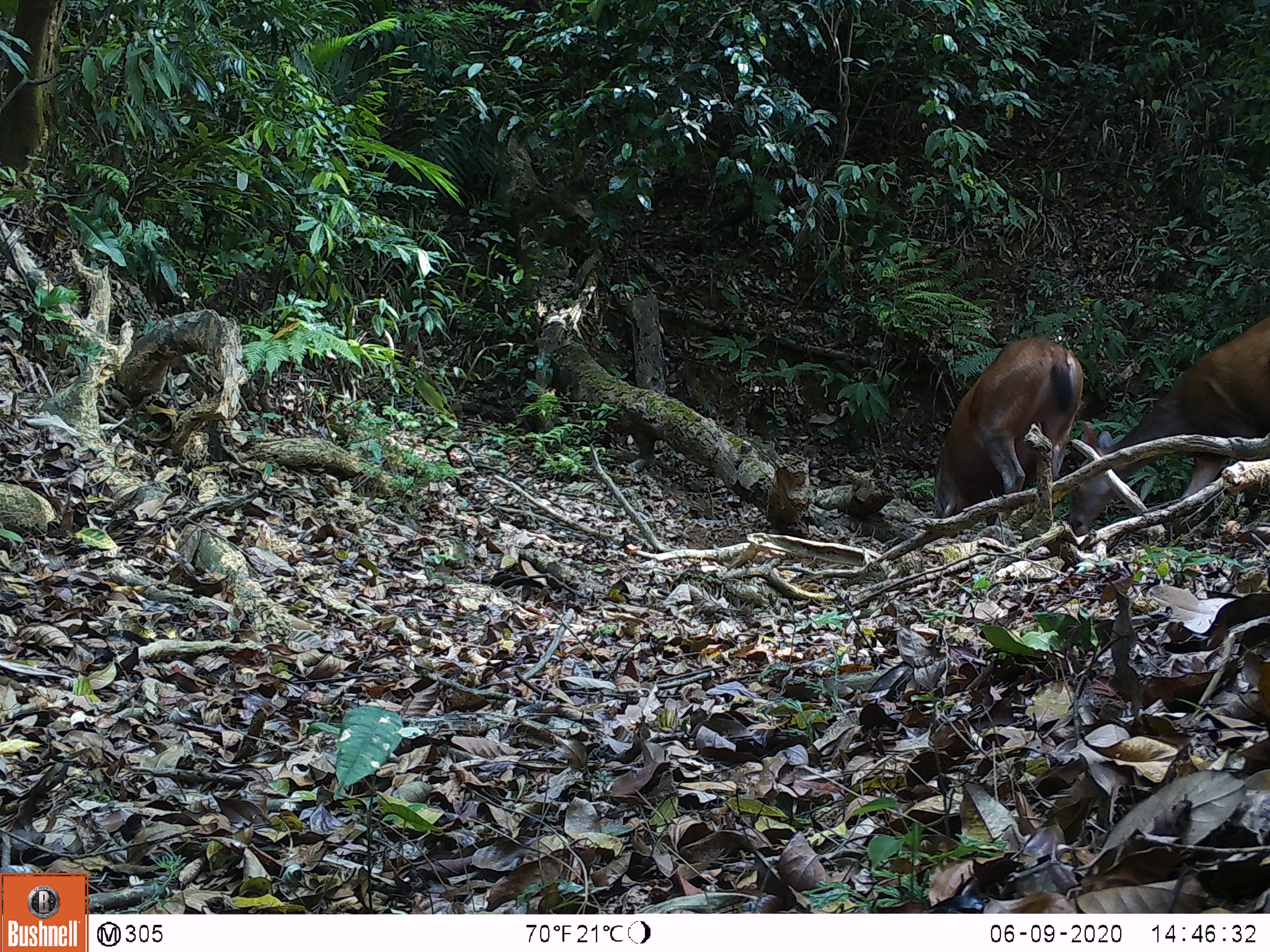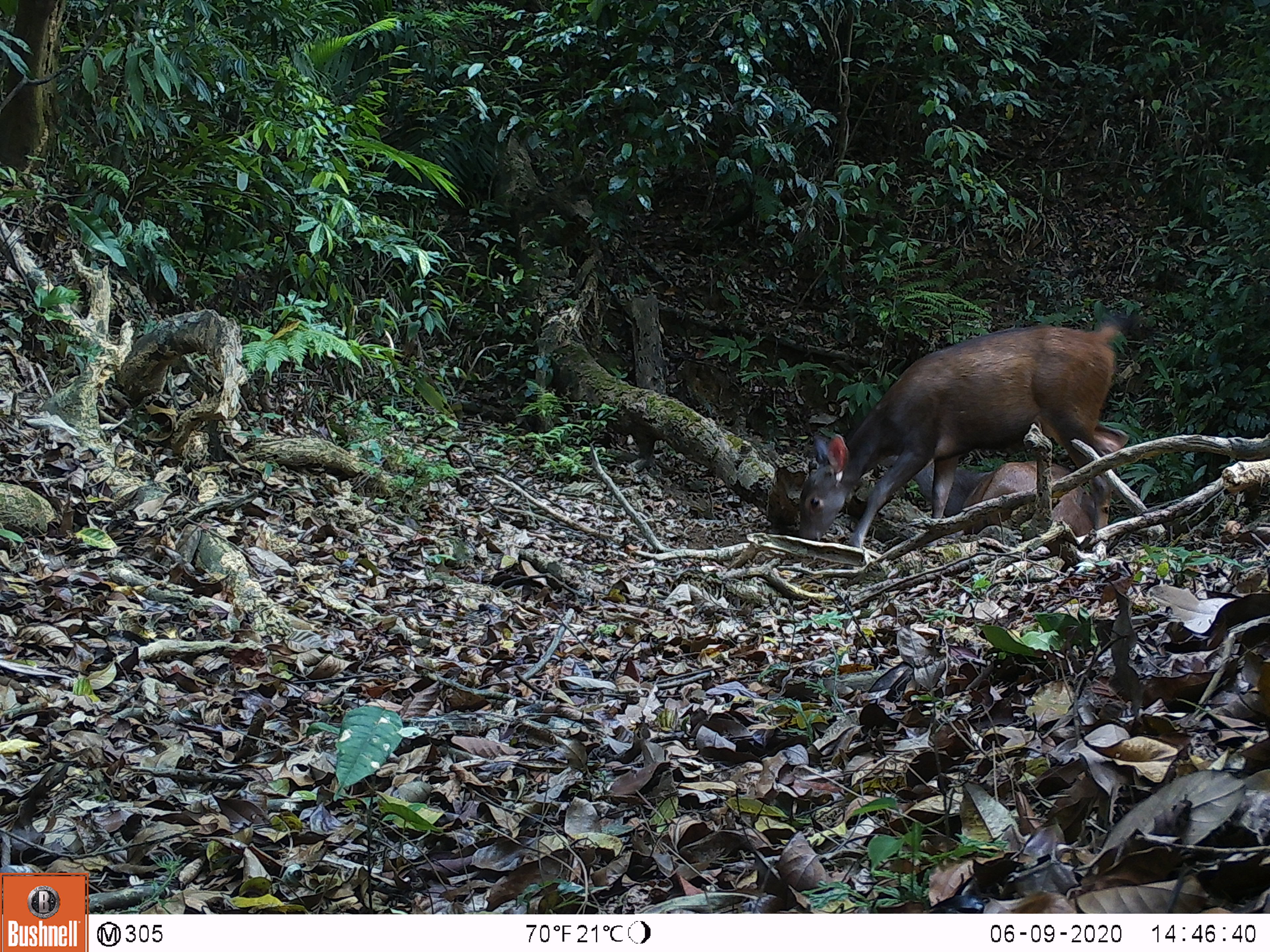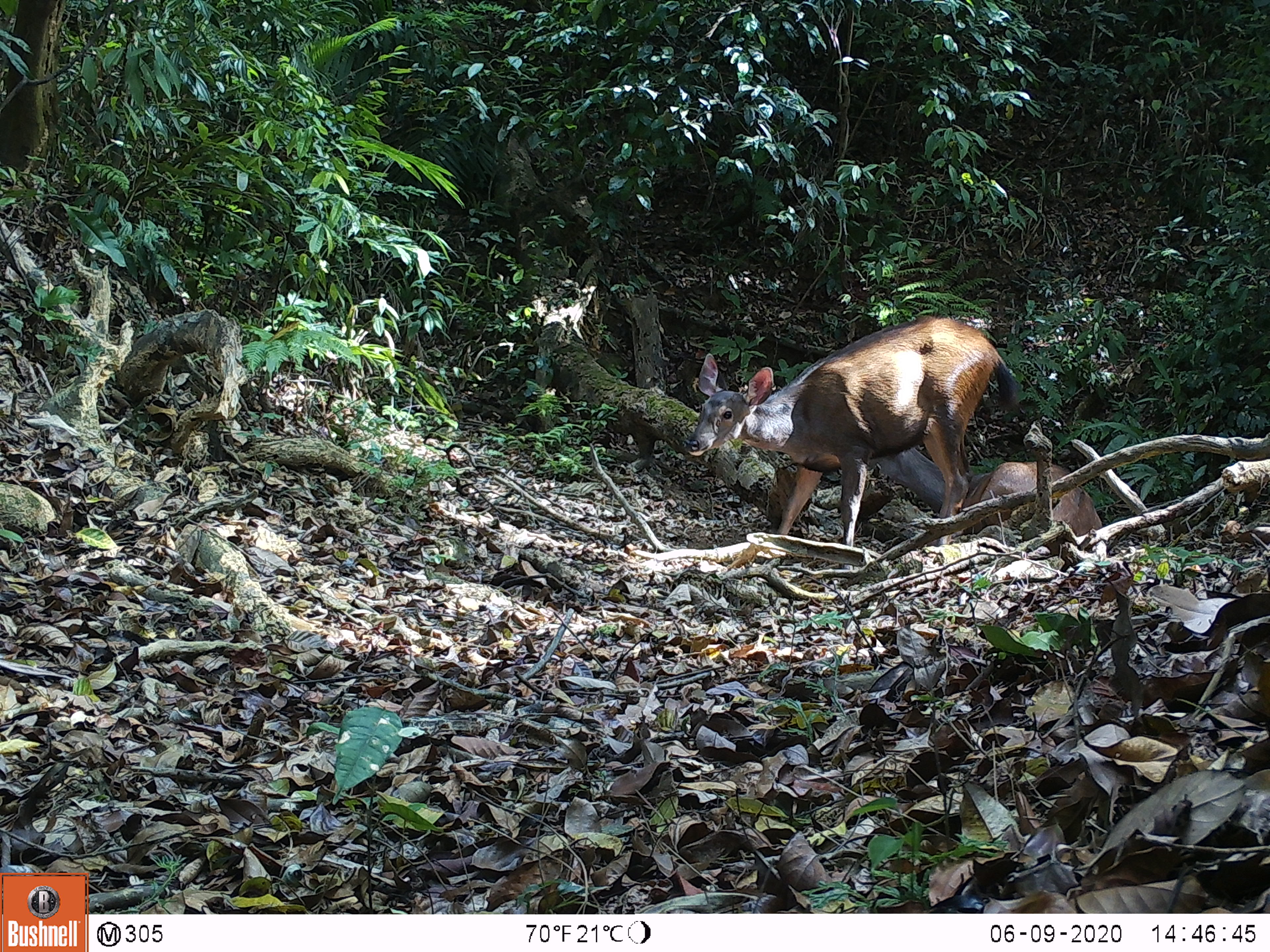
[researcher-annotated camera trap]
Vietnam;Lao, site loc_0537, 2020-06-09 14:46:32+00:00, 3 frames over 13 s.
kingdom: Animalia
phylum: Chordata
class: Mammalia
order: Artiodactyla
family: Cervidae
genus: Rusa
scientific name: Rusa unicolor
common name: sambar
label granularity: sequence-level